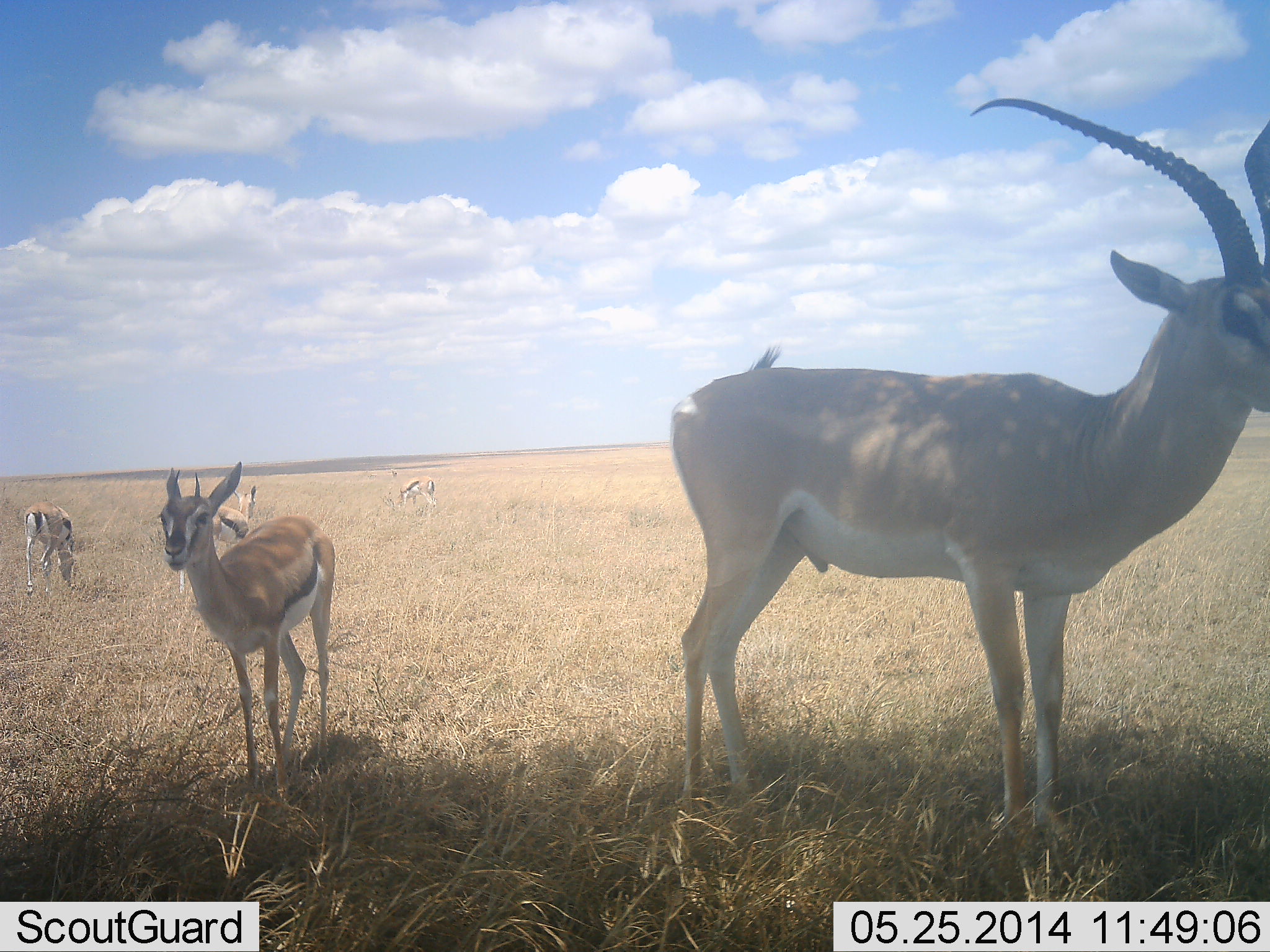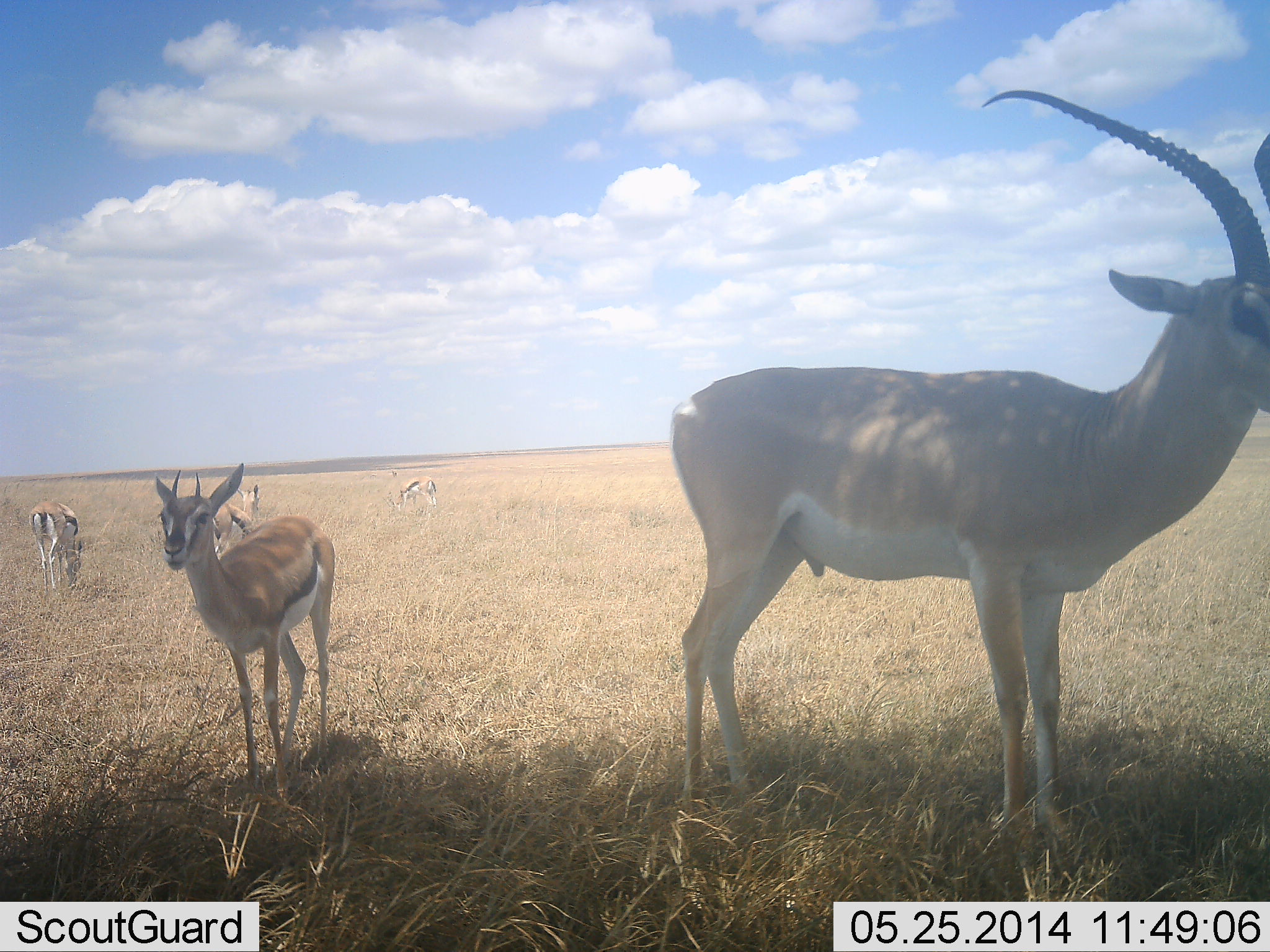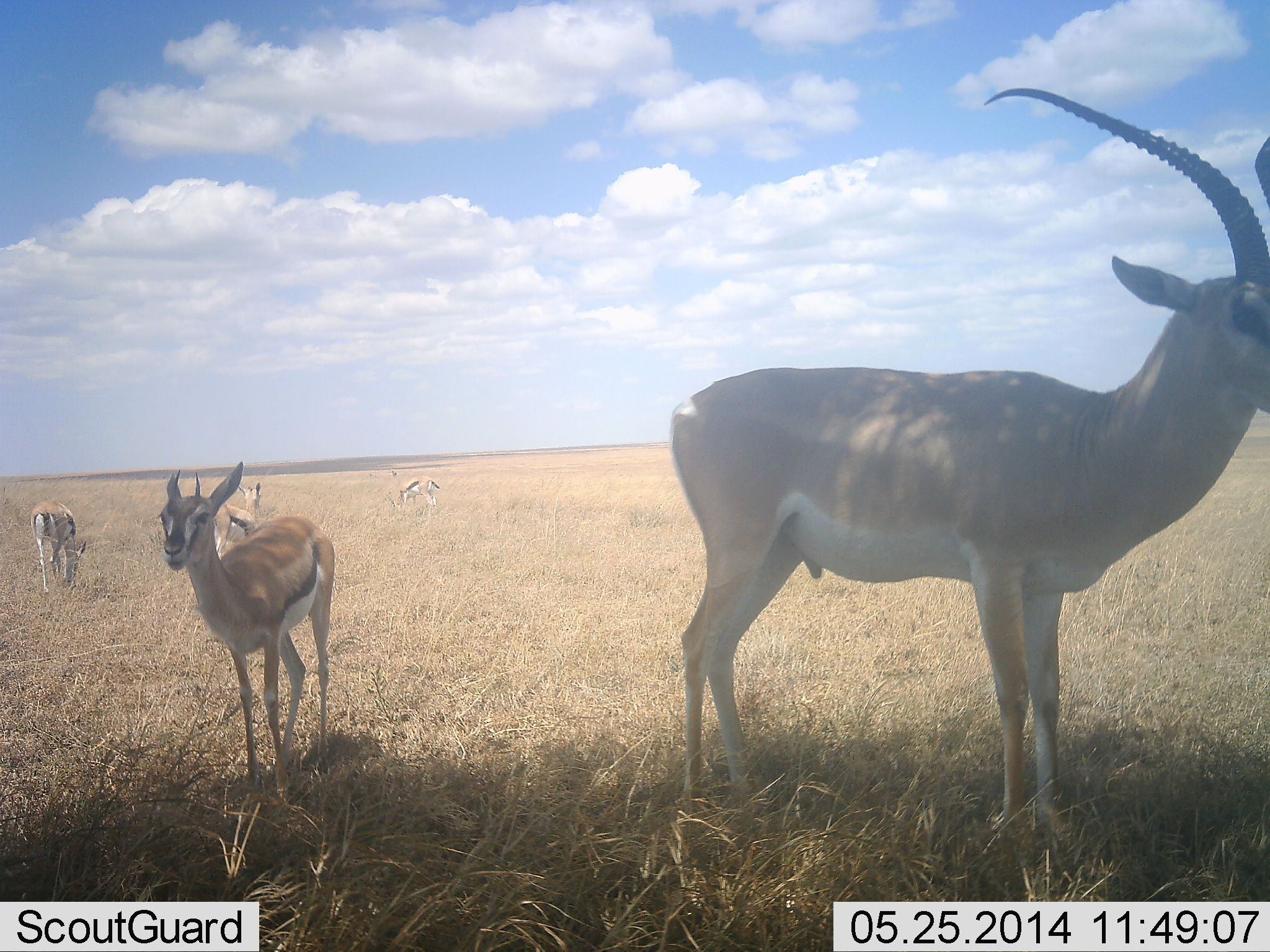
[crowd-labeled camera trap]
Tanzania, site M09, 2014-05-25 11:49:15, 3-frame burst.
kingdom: Animalia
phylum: Chordata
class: Mammalia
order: Artiodactyla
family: Bovidae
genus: Nanger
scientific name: Nanger granti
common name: grant's gazelle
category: gazellegrants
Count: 1.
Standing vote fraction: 92%.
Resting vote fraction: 8%.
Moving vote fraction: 3%.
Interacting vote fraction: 0%.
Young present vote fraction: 10%.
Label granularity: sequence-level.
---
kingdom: Animalia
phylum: Chordata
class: Mammalia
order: Artiodactyla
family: Bovidae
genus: Eudorcas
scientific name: Eudorcas thomsonii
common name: thomson's gazelle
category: gazellethomsons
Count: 5.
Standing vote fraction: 85%.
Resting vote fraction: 6%.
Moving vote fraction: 9%.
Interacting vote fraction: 0%.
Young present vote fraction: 8%.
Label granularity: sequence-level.